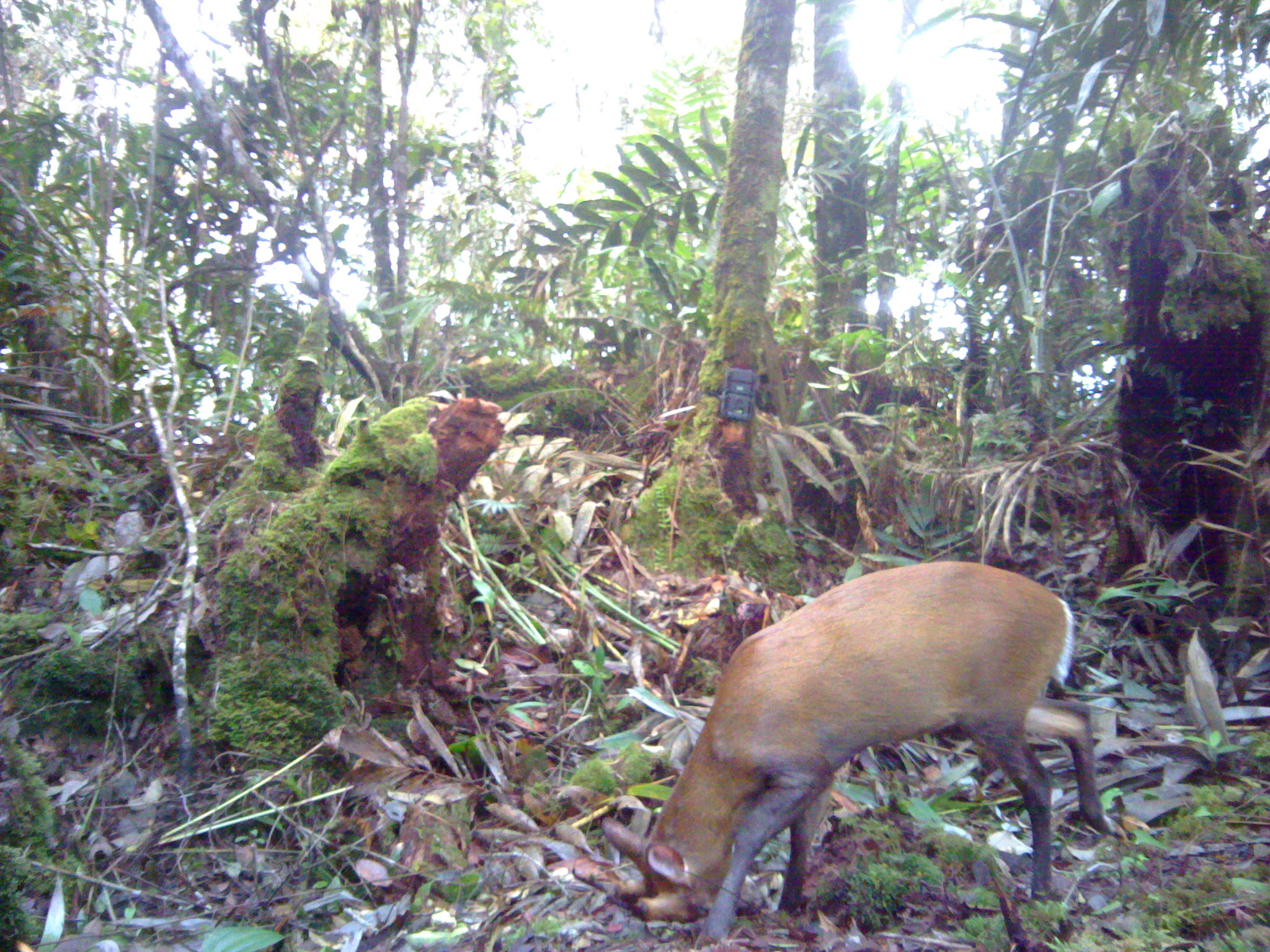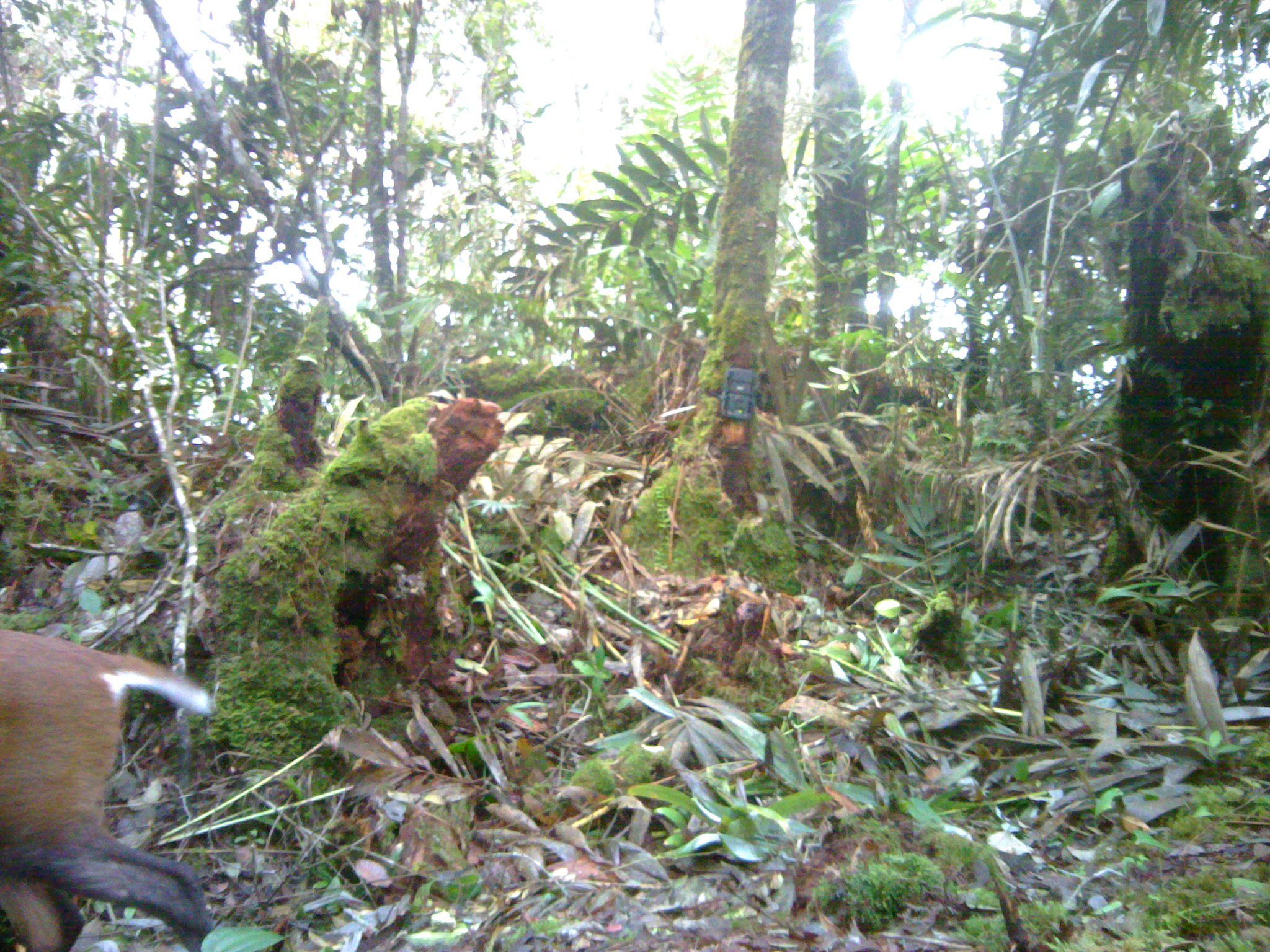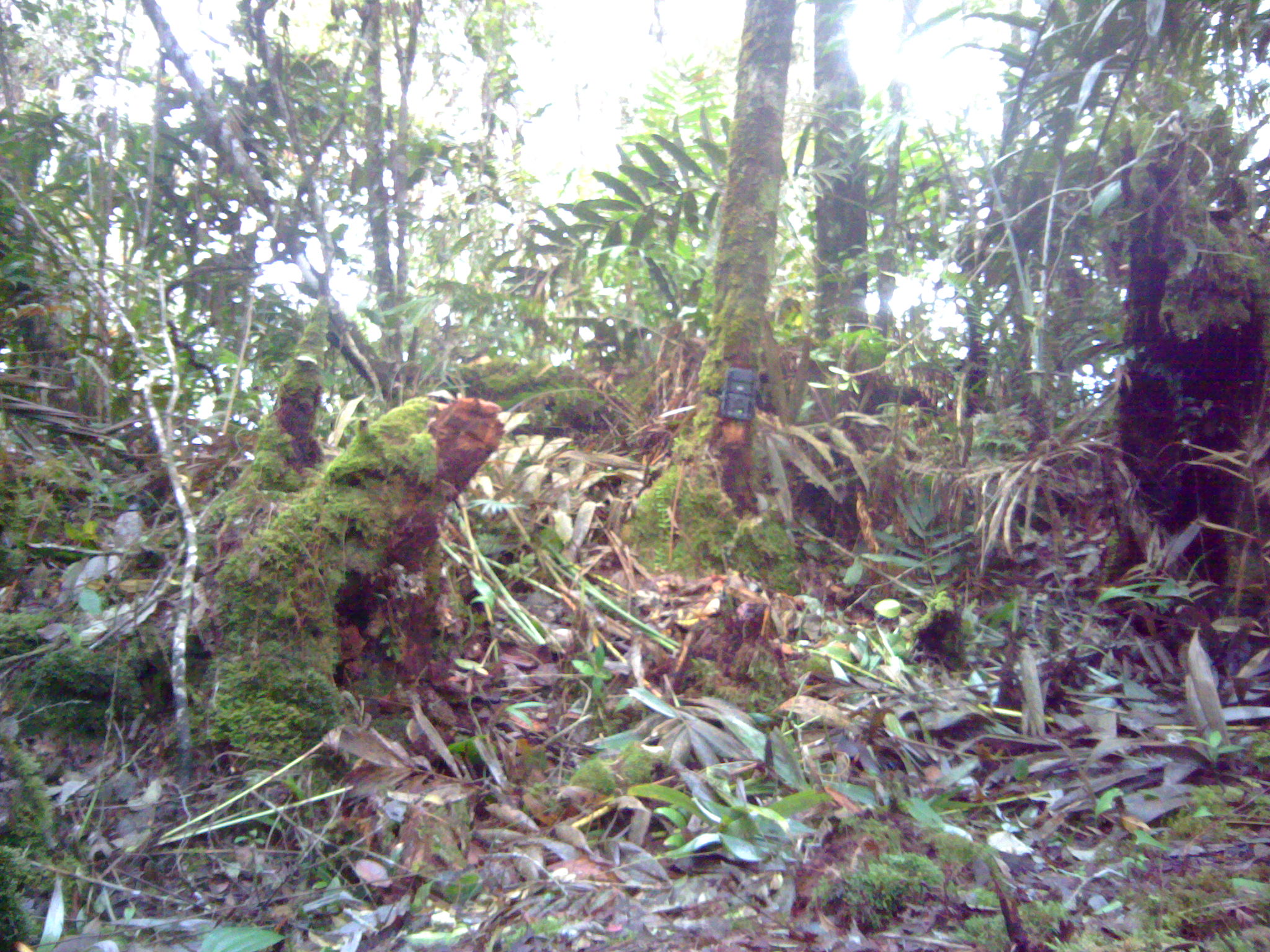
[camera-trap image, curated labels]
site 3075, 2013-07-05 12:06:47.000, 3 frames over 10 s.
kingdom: Animalia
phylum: Chordata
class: Mammalia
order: Artiodactyla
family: Cervidae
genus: Muntiacus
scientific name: Muntiacus muntjak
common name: southern red muntjac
Muntiacus muntjak (southern red muntjac), count 1.